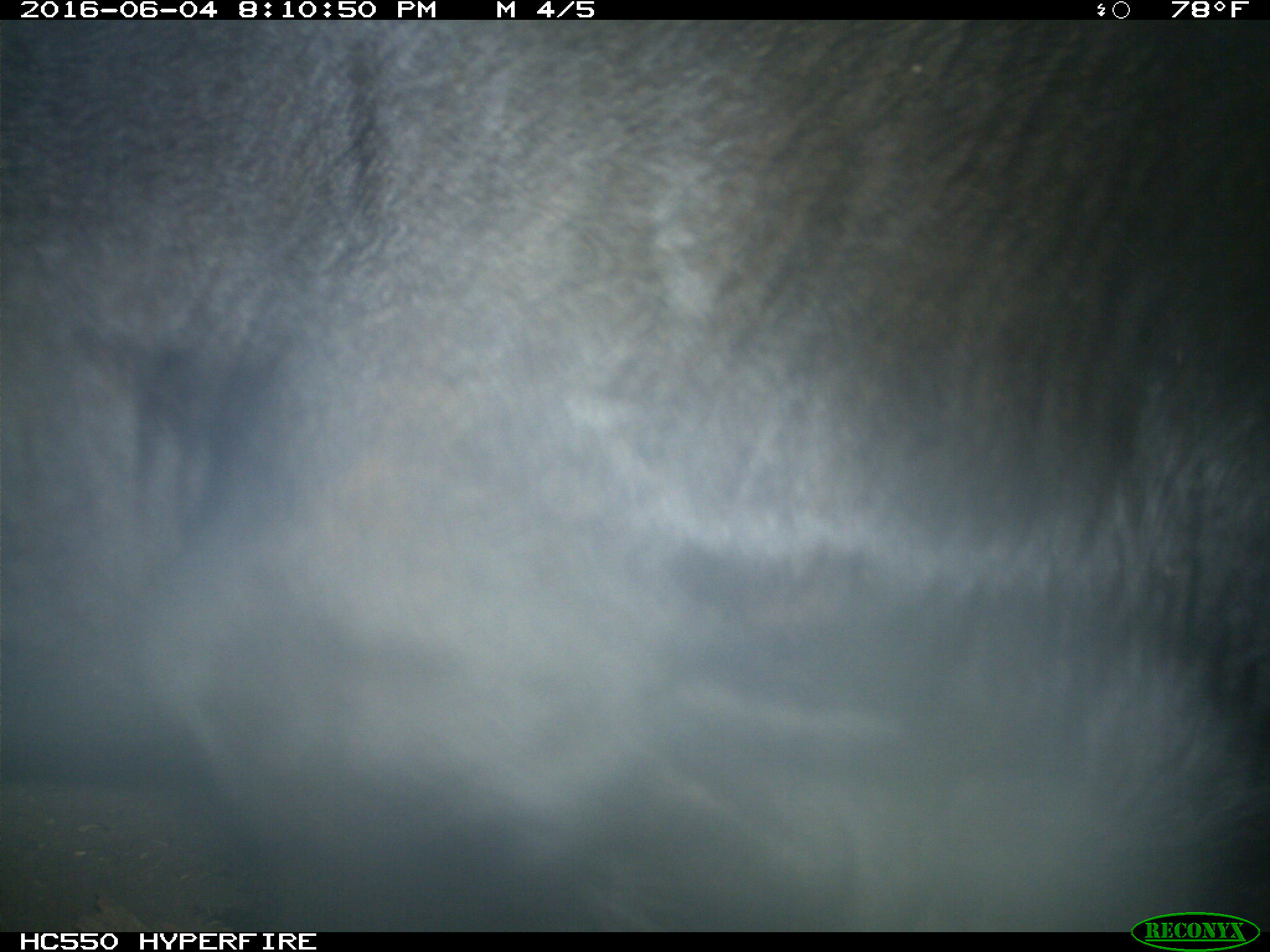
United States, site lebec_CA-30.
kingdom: Animalia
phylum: Chordata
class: Mammalia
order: Artiodactyla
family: Bovidae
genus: Bos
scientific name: Bos taurus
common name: domestic cow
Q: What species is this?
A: Bos taurus (domestic cow).